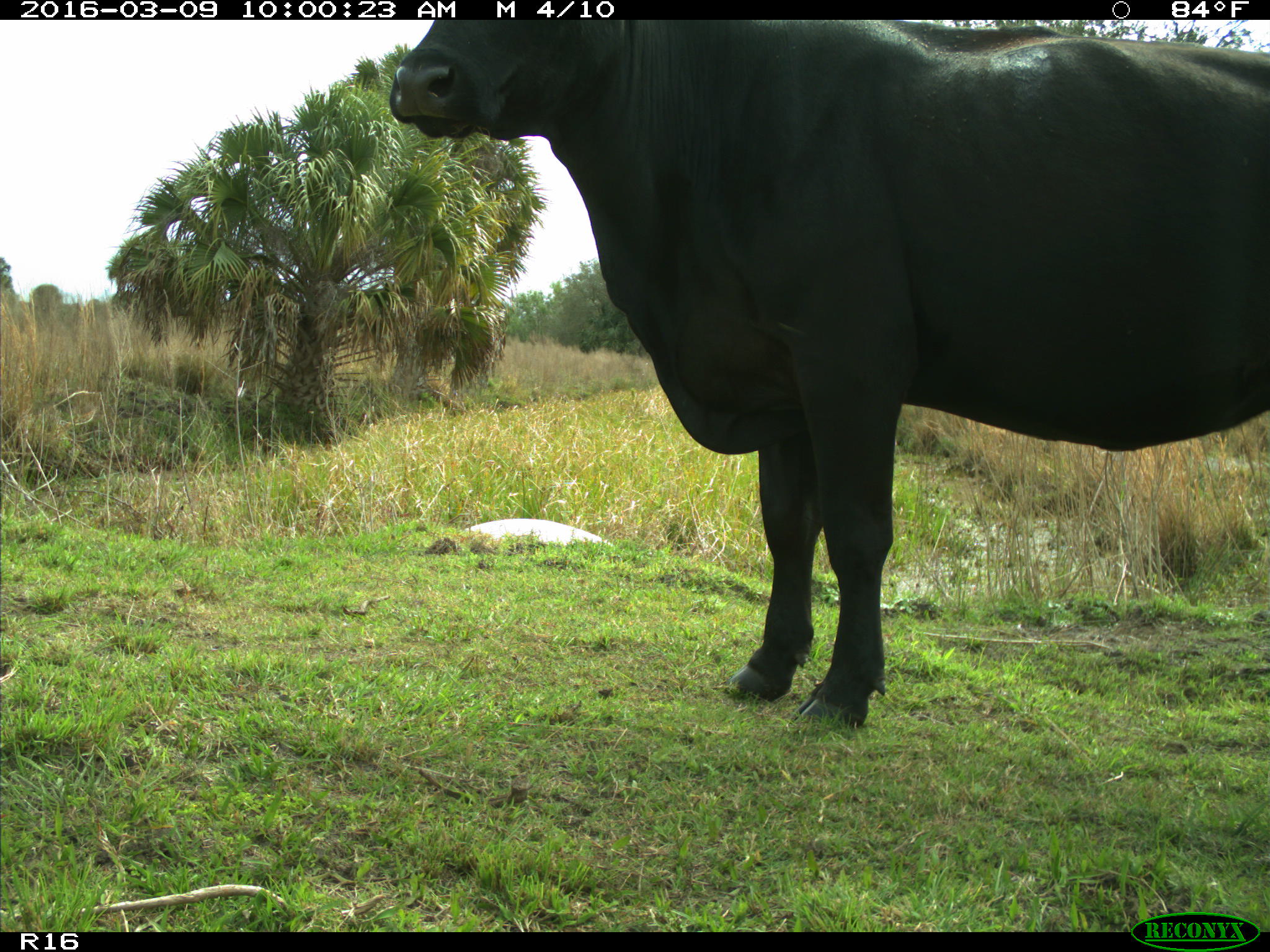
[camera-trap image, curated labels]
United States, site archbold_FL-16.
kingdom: Animalia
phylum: Chordata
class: Mammalia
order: Artiodactyla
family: Bovidae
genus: Bos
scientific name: Bos taurus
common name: domestic cow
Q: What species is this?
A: Bos taurus (domestic cow).